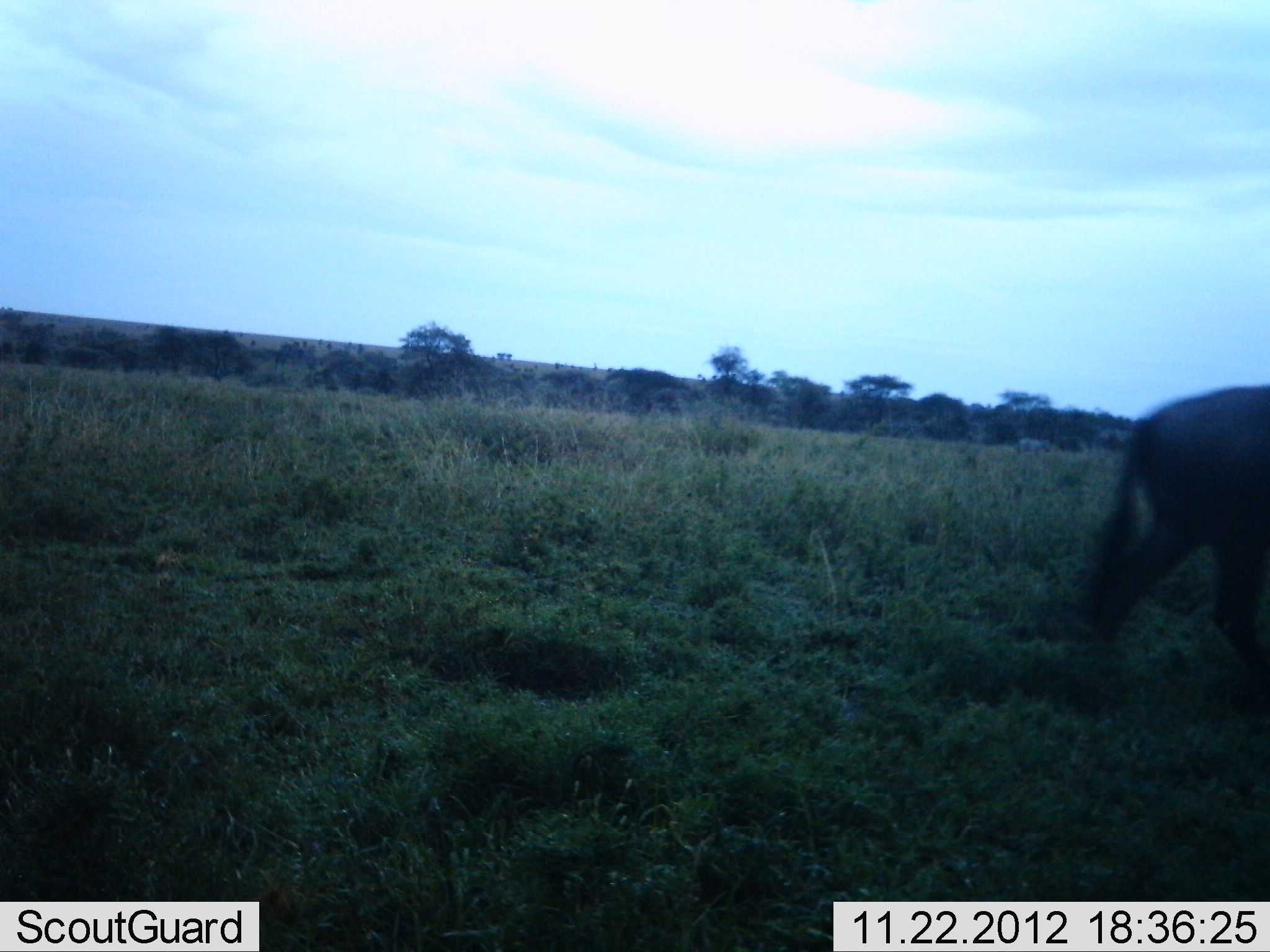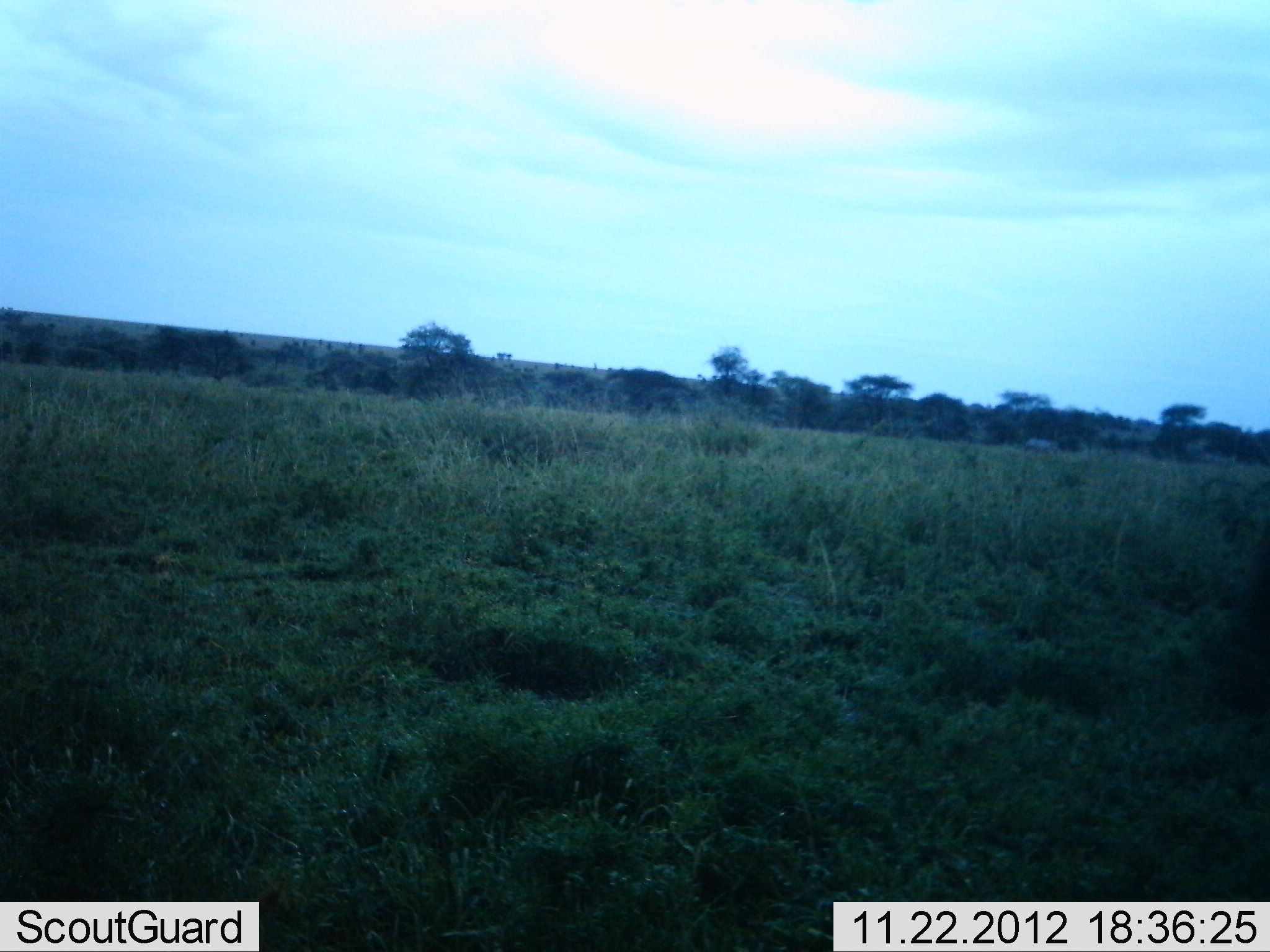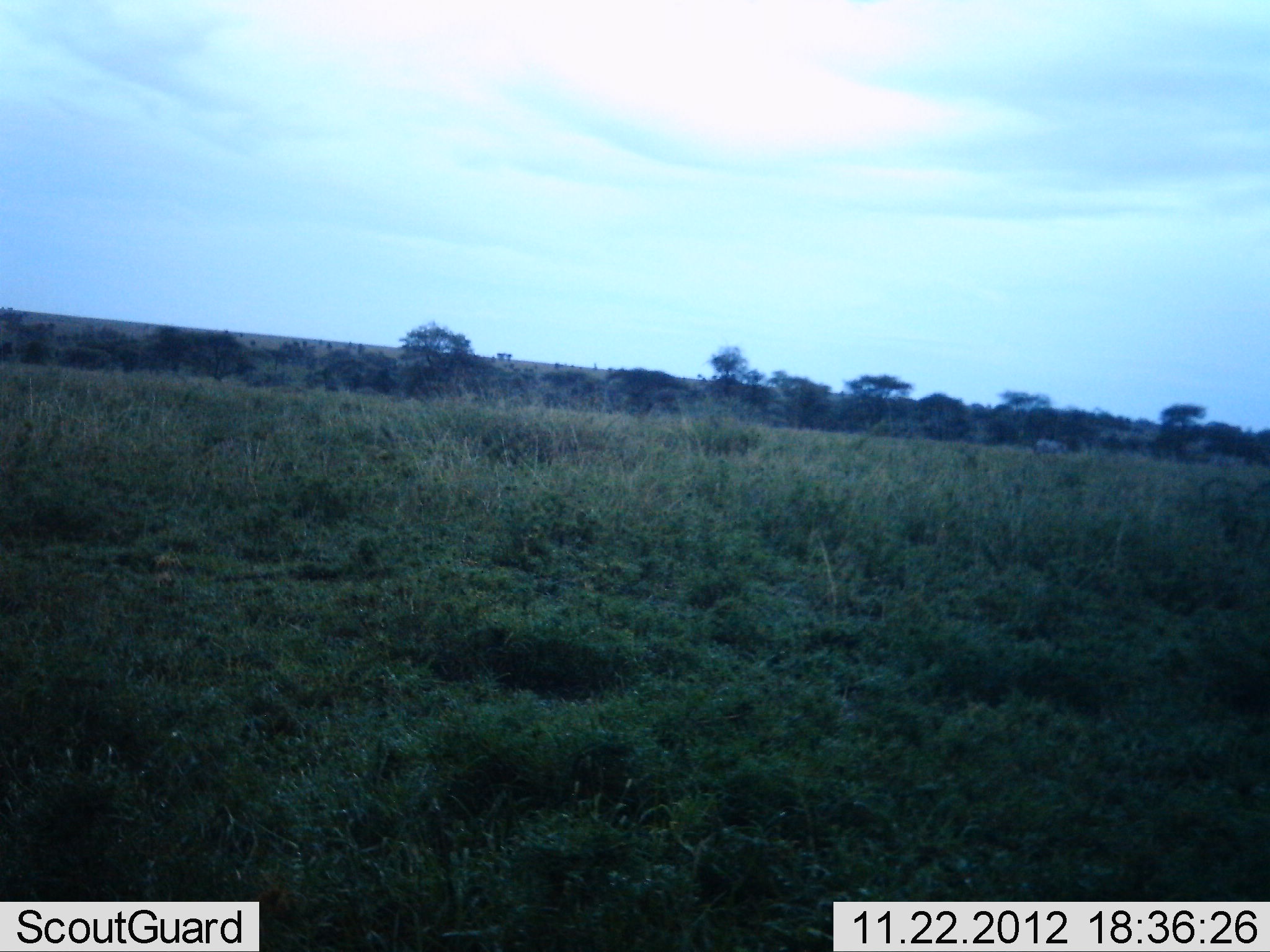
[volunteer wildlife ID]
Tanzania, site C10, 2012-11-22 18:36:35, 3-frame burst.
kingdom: Animalia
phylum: Chordata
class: Mammalia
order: Artiodactyla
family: Bovidae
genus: Connochaetes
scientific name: Connochaetes taurinus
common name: blue wildebeest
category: wildebeest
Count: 1.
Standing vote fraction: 0%.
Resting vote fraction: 0%.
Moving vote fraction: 100%.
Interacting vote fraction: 0%.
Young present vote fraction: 0%.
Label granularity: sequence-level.